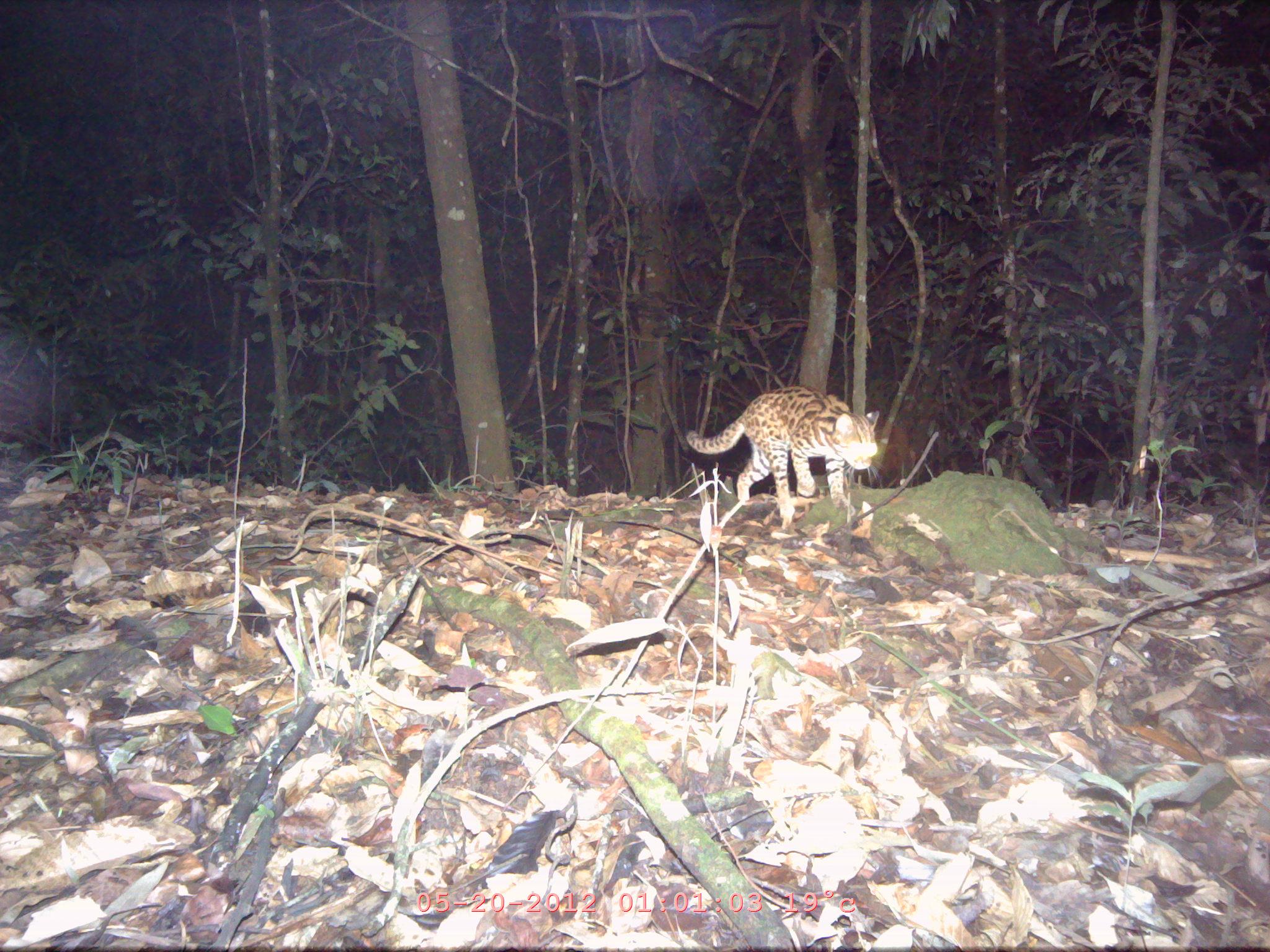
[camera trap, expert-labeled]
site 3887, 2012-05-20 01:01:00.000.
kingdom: Animalia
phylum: Chordata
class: Mammalia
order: Carnivora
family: Felidae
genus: Prionailurus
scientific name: Prionailurus bengalensis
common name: mainland leopard cat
Prionailurus bengalensis (mainland leopard cat), count 1.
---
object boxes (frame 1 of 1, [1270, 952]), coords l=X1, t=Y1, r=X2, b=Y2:
prionailurus bengalensis: l=680, t=385, r=880, b=517